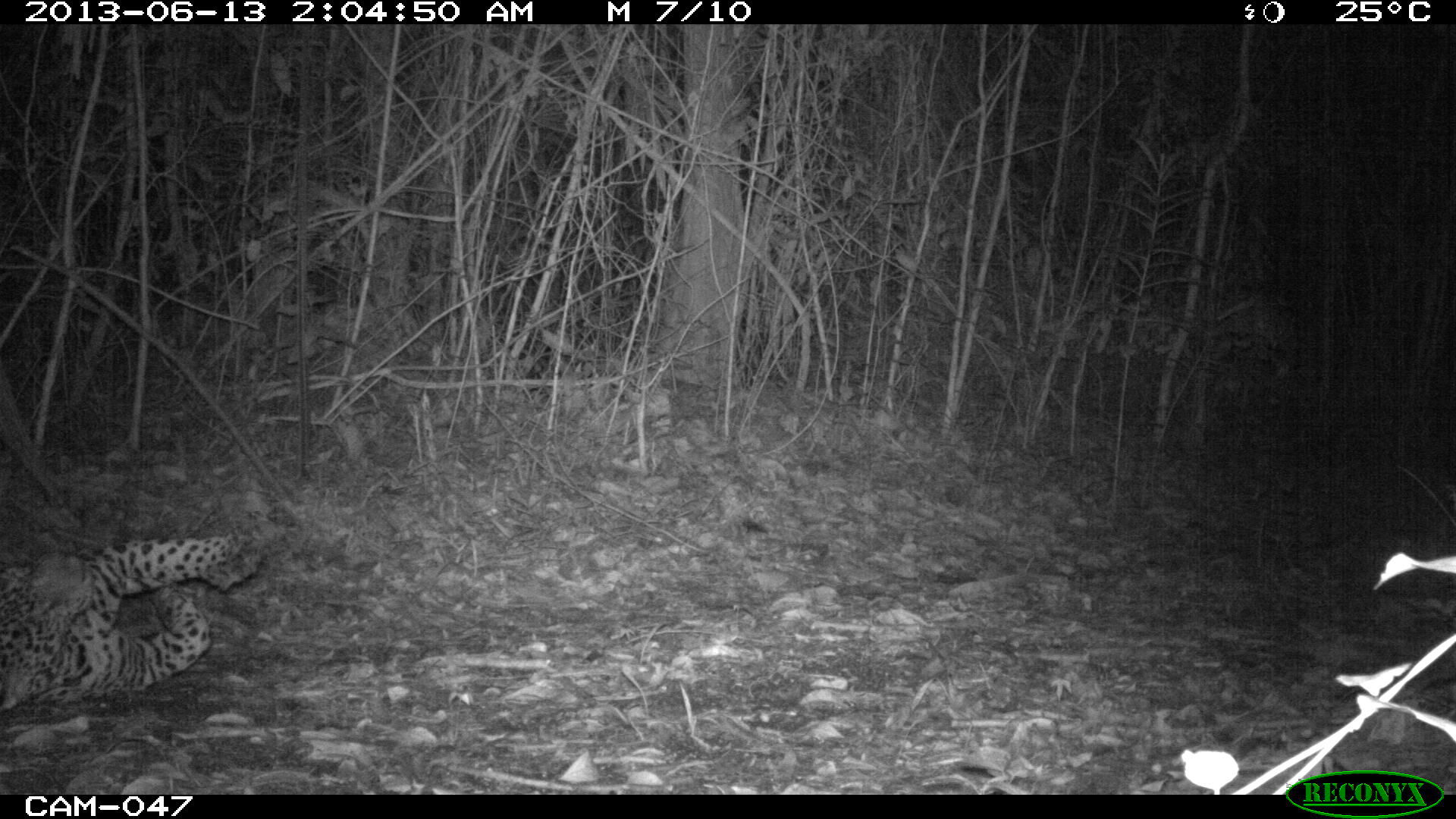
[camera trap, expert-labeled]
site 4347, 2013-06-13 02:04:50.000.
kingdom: Animalia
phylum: Chordata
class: Mammalia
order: Carnivora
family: Felidae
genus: Panthera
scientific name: Panthera onca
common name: jaguar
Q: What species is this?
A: Panthera onca (jaguar).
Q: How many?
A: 1.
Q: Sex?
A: Male.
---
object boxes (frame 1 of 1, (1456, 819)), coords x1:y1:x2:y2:
panthera onca: 1:533:267:716